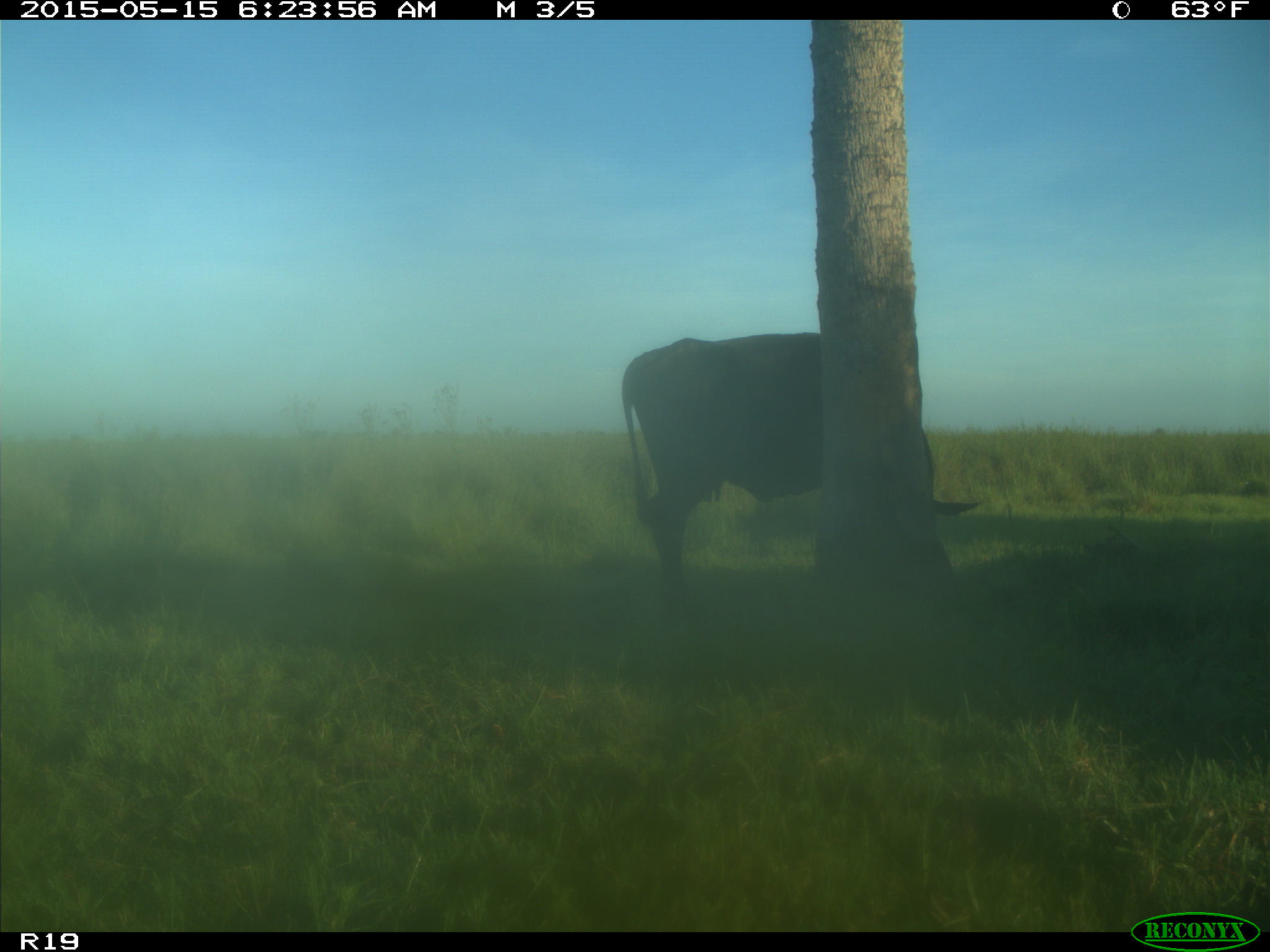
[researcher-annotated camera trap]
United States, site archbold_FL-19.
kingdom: Animalia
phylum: Chordata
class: Mammalia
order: Artiodactyla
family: Bovidae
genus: Bos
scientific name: Bos taurus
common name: domestic cow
Bos taurus (domestic cow).